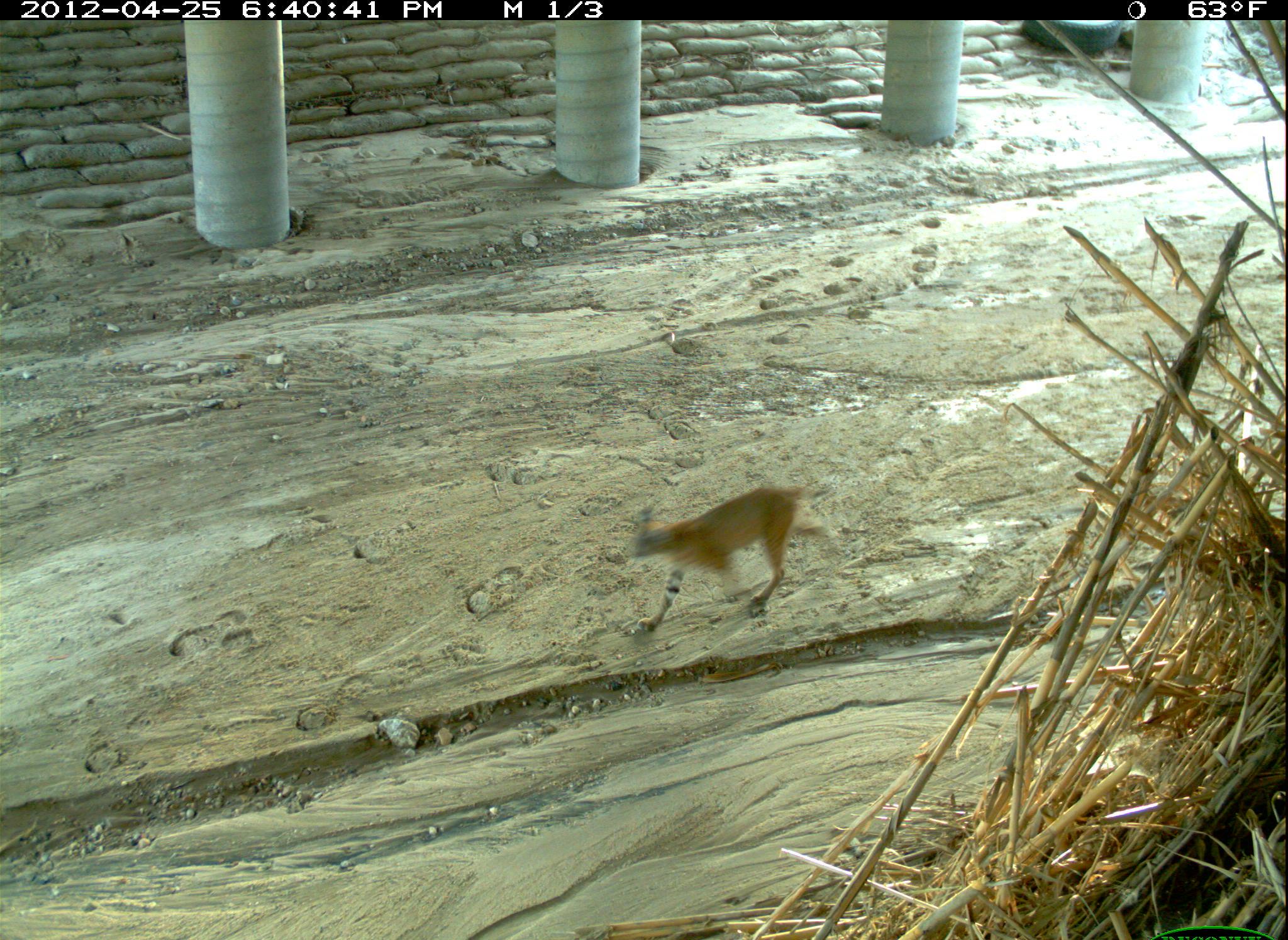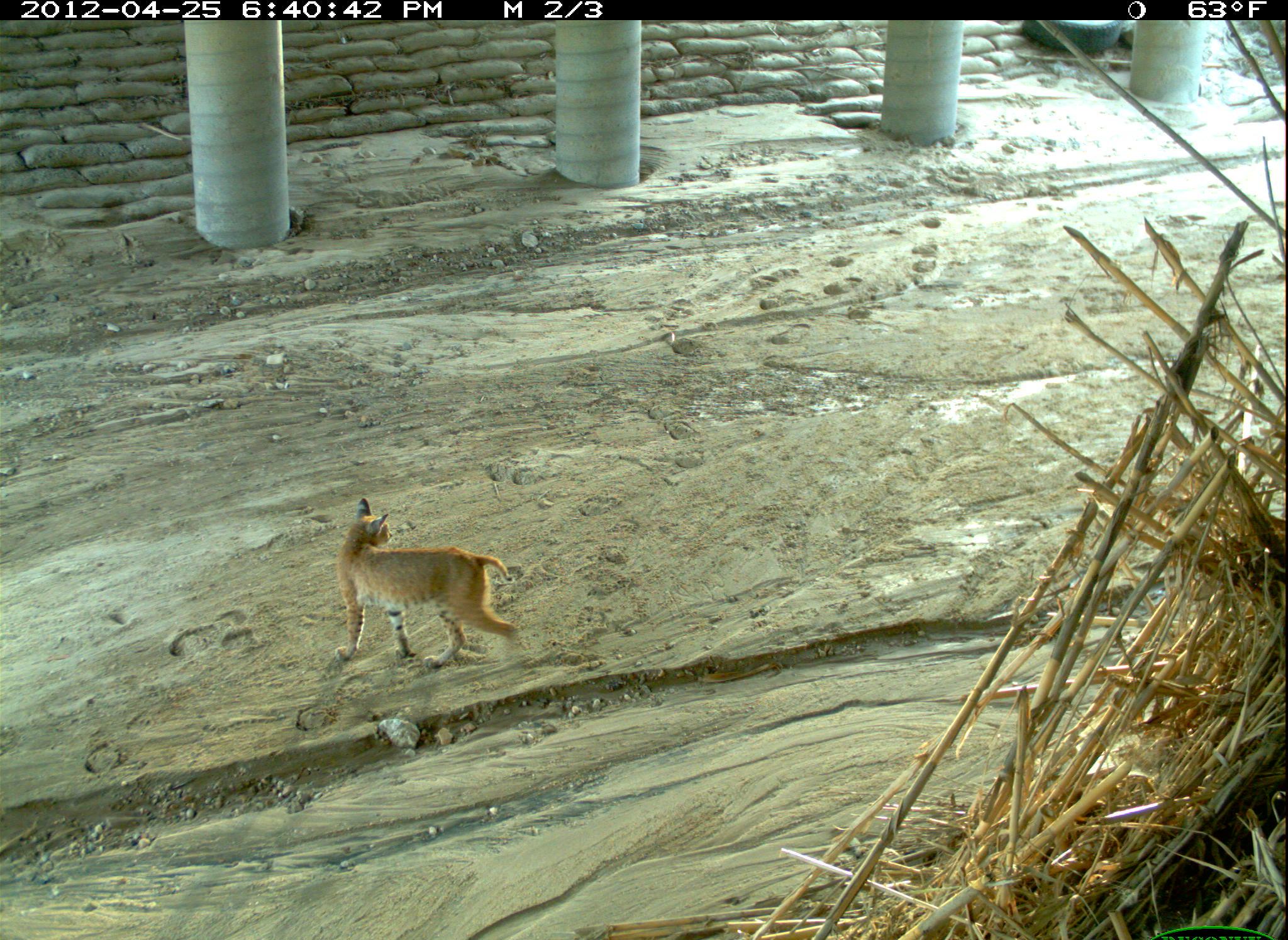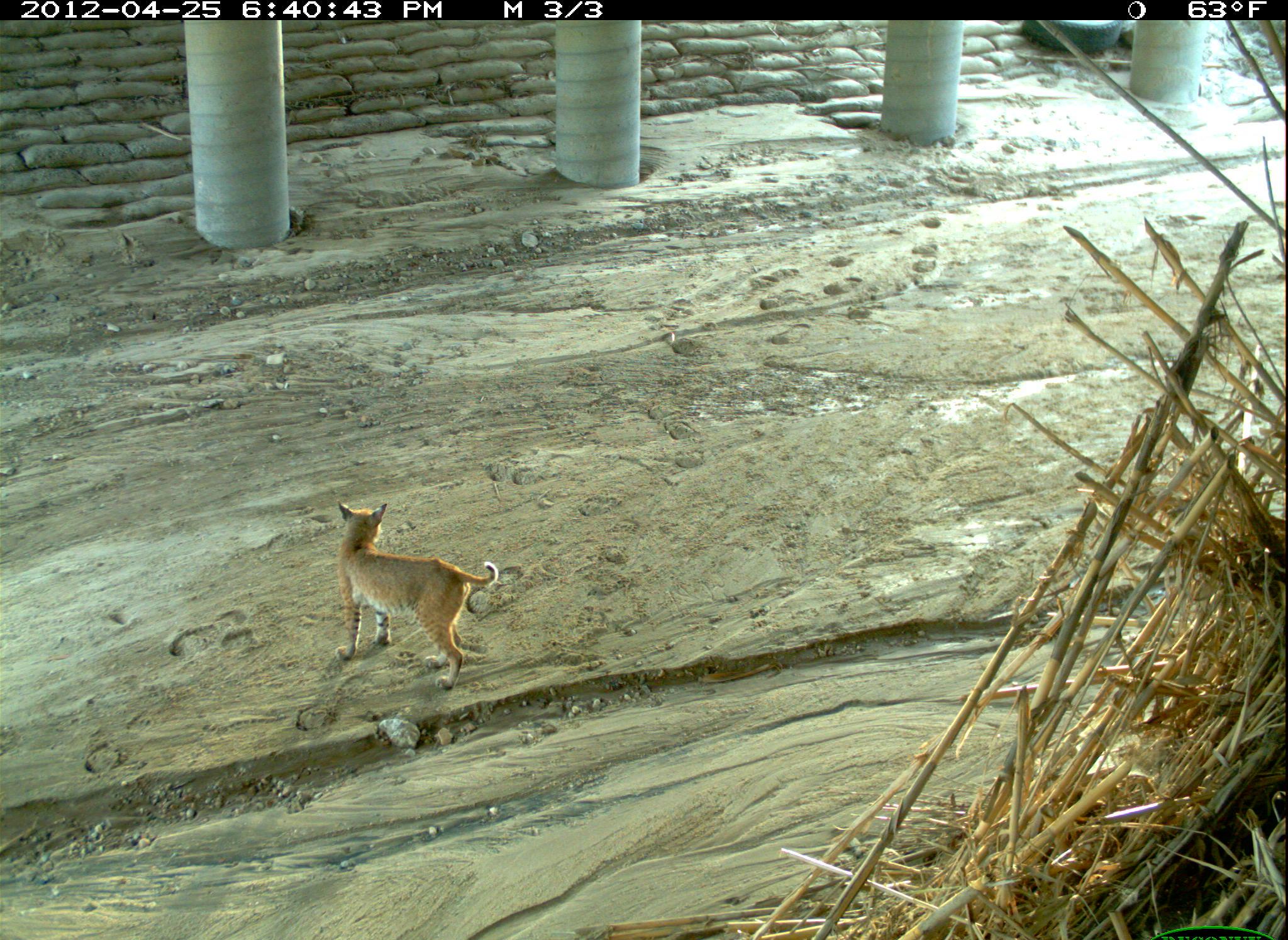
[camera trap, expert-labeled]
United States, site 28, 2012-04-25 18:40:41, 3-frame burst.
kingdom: Animalia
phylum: Chordata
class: Mammalia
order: Carnivora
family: Felidae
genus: Lynx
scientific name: Lynx rufus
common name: bobcat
Bobcat (Lynx rufus).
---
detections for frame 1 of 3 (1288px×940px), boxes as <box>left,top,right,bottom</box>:
bobcat: <box>617,475,836,636</box>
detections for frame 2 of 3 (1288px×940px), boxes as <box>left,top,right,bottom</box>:
bobcat: <box>317,494,531,681</box>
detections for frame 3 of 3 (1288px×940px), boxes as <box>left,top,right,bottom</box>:
bobcat: <box>334,497,497,693</box>